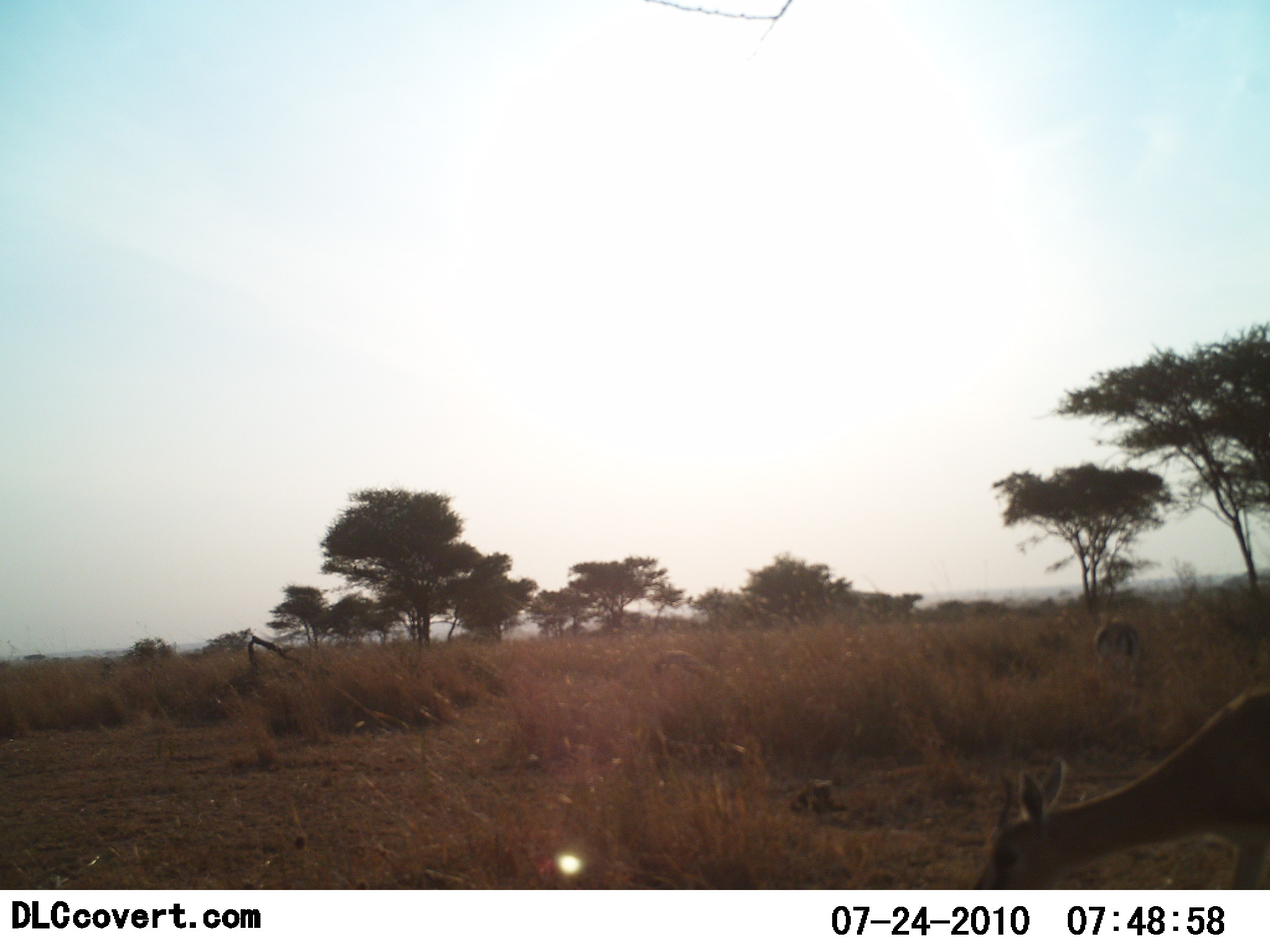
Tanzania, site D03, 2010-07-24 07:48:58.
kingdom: Animalia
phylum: Chordata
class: Mammalia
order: Artiodactyla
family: Bovidae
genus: Nanger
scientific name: Nanger granti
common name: grant's gazelle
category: gazellegrants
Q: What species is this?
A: Gazellegrants (grant's gazelle) (Nanger granti).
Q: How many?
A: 1.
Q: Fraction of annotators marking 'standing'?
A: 36%.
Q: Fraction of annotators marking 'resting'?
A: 0%.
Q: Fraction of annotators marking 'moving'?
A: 9%.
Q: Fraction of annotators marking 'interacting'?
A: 0%.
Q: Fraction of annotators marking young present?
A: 0%.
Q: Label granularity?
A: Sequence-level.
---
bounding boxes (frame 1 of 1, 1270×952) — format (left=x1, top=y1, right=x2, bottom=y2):
animal: (left=969, top=679, right=1270, bottom=890); (left=1088, top=612, right=1154, bottom=688)